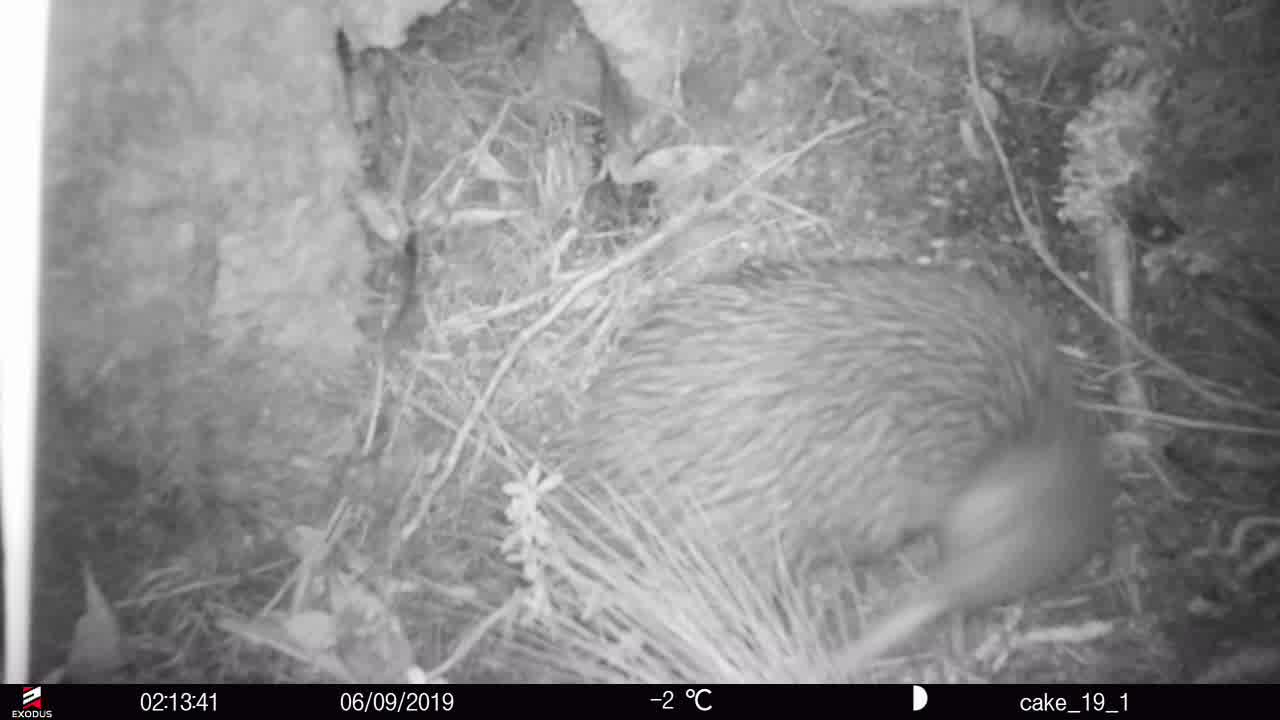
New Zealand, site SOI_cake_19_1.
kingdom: Animalia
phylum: Chordata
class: Aves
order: Apterygiformes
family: Apterygidae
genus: Apteryx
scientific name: Apteryx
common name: kiwi